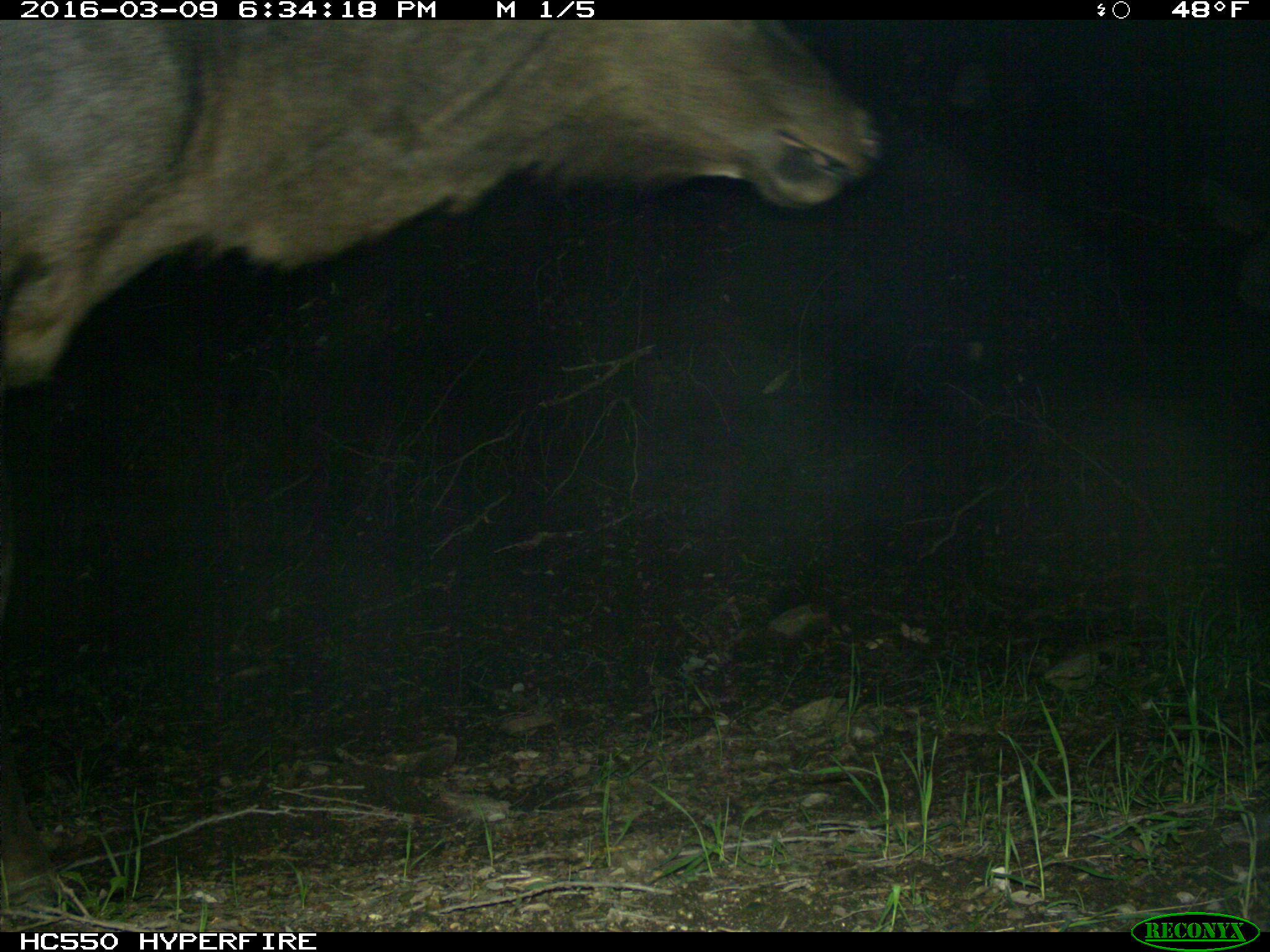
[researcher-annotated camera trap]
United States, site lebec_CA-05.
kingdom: Animalia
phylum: Chordata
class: Mammalia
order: Artiodactyla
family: Cervidae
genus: Cervus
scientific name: Cervus canadensis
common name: elk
Cervus canadensis (elk).